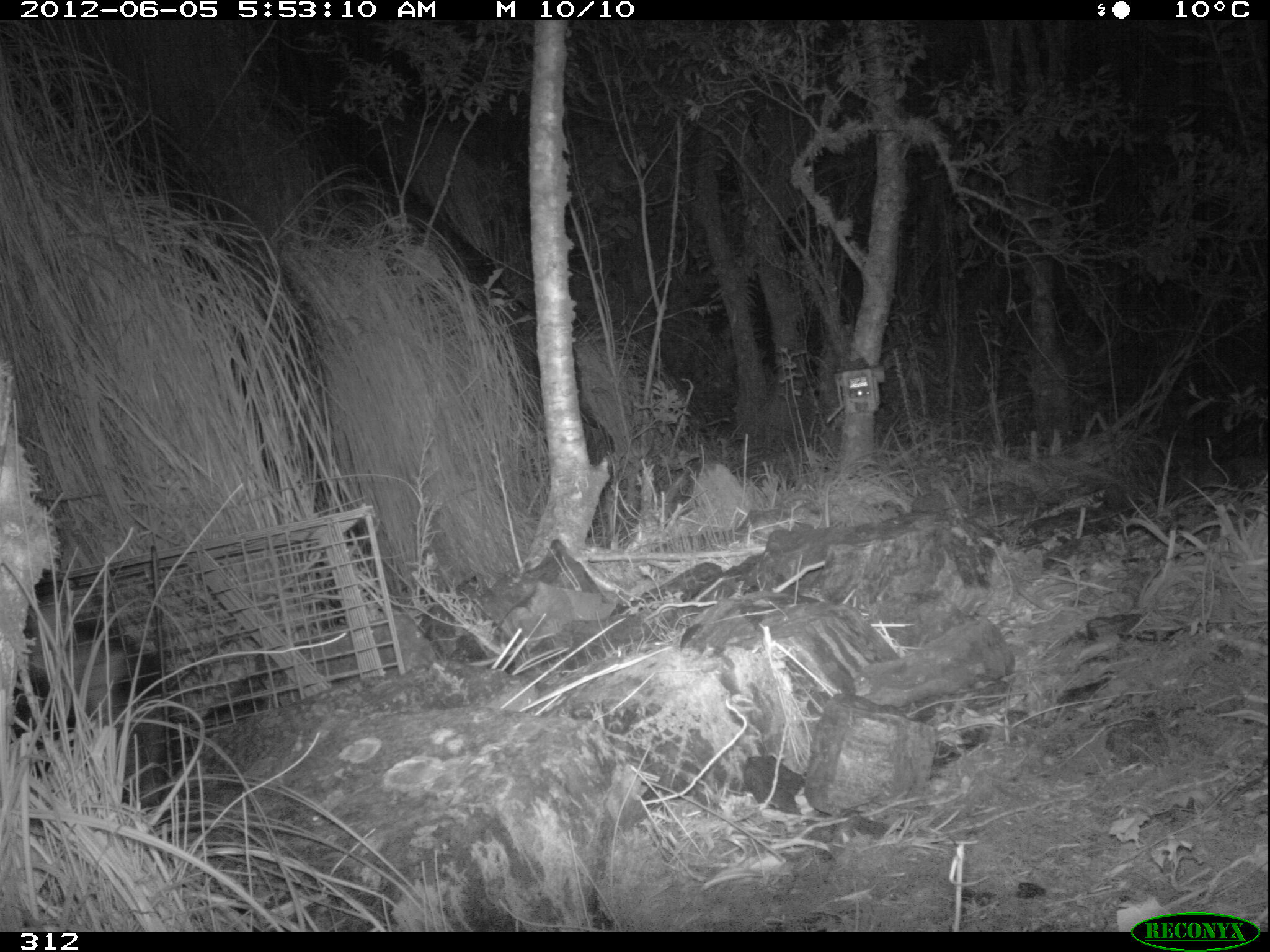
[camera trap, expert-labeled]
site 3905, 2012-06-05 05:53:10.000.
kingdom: Animalia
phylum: Chordata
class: Mammalia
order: Didelphimorphia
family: Didelphidae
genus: Didelphis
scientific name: Didelphis pernigra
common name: andean white-eared opossum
Didelphis pernigra (andean white-eared opossum).